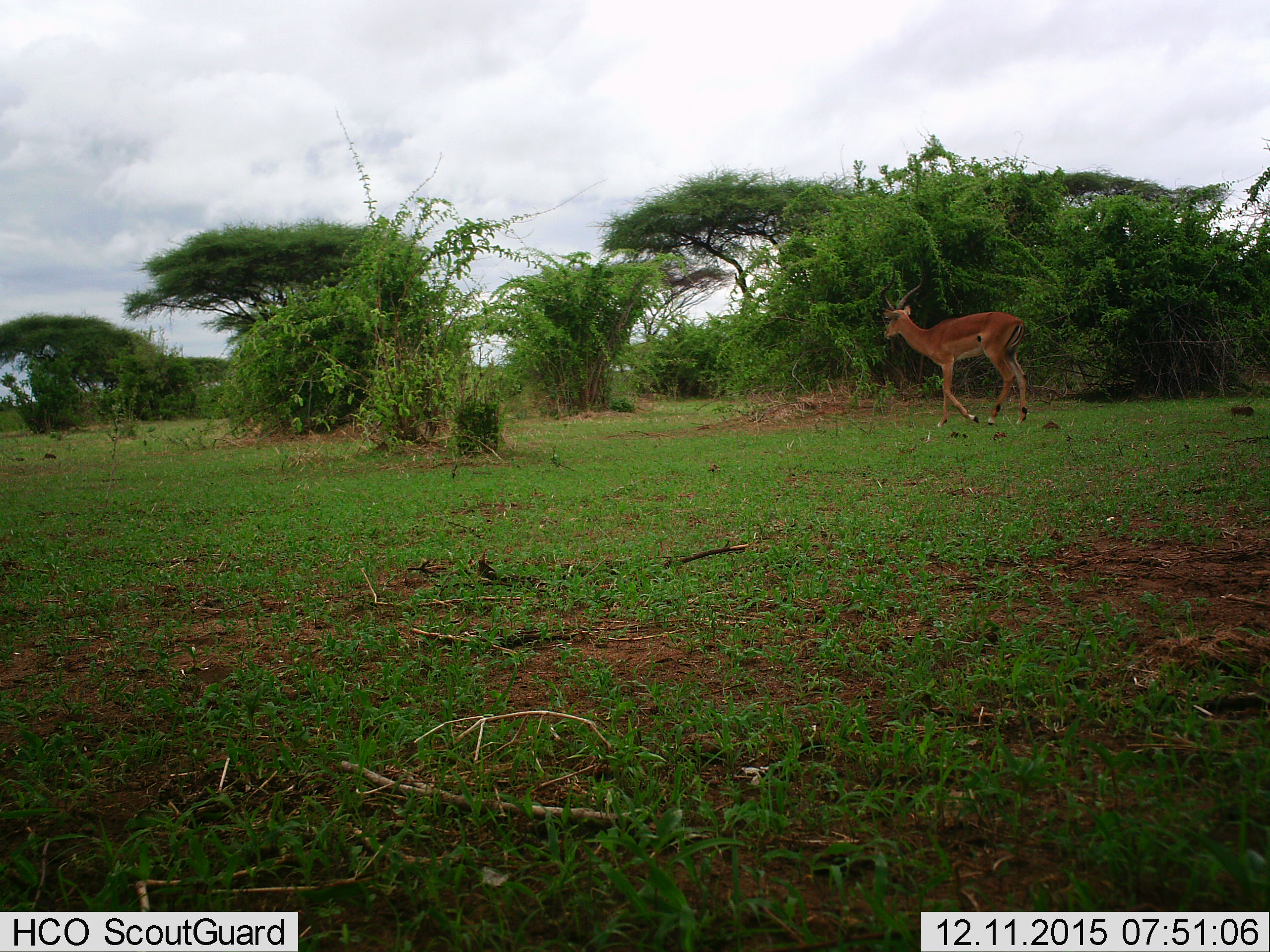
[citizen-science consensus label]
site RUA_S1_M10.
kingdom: Animalia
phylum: Chordata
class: Mammalia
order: Artiodactyla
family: Bovidae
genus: Aepyceros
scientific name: Aepyceros melampus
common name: impala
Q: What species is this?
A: Impala (Aepyceros melampus).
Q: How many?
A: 1.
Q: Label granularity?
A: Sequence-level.